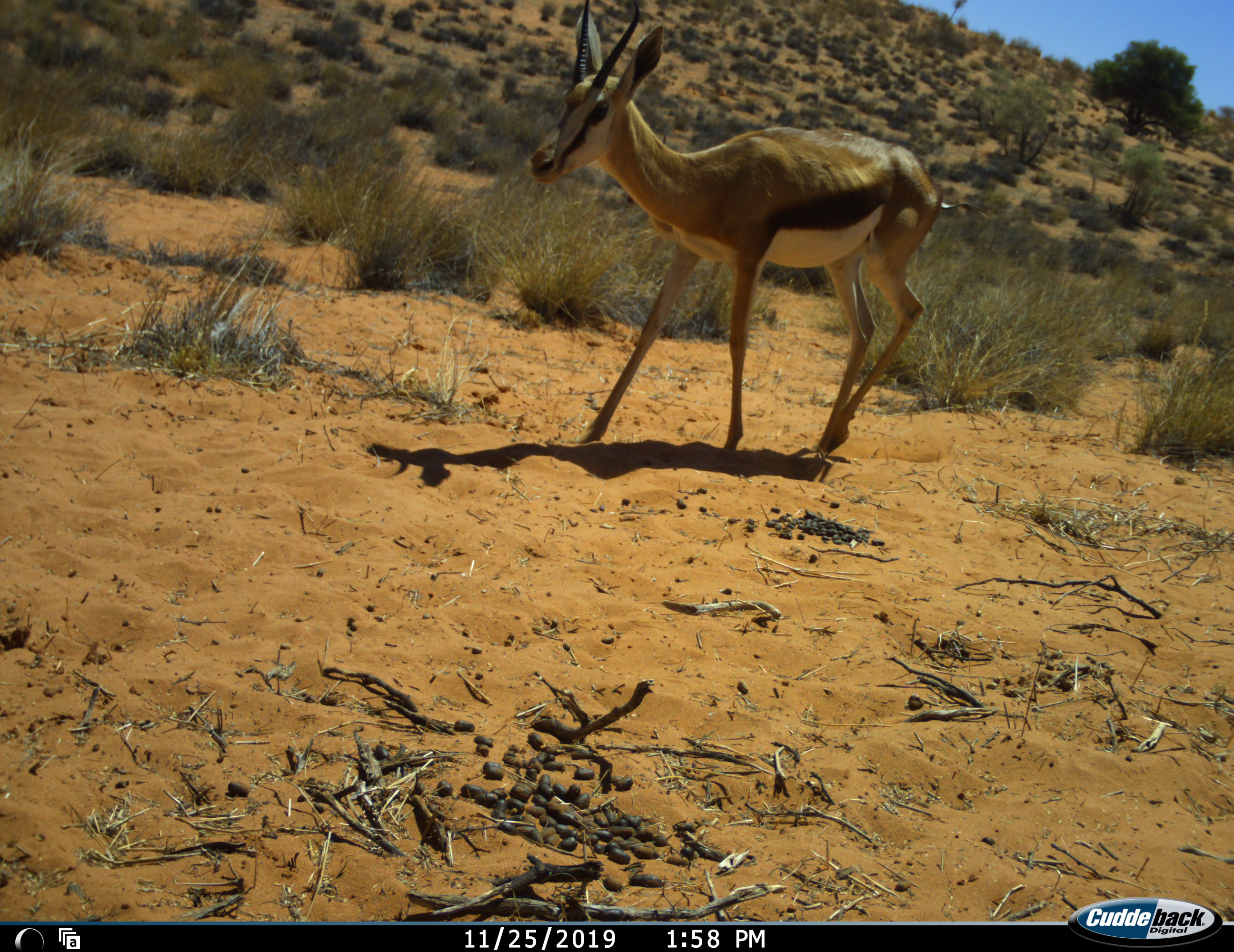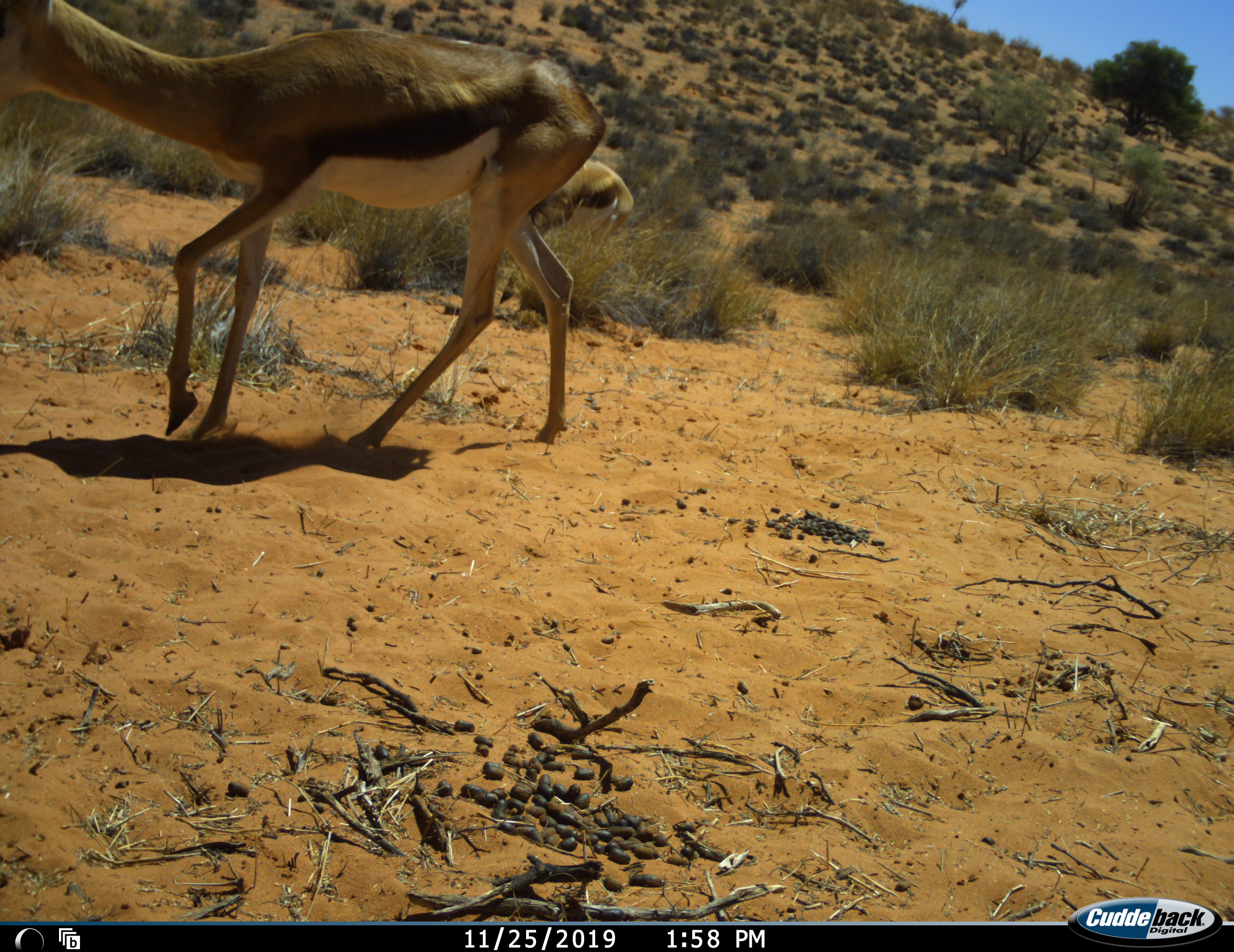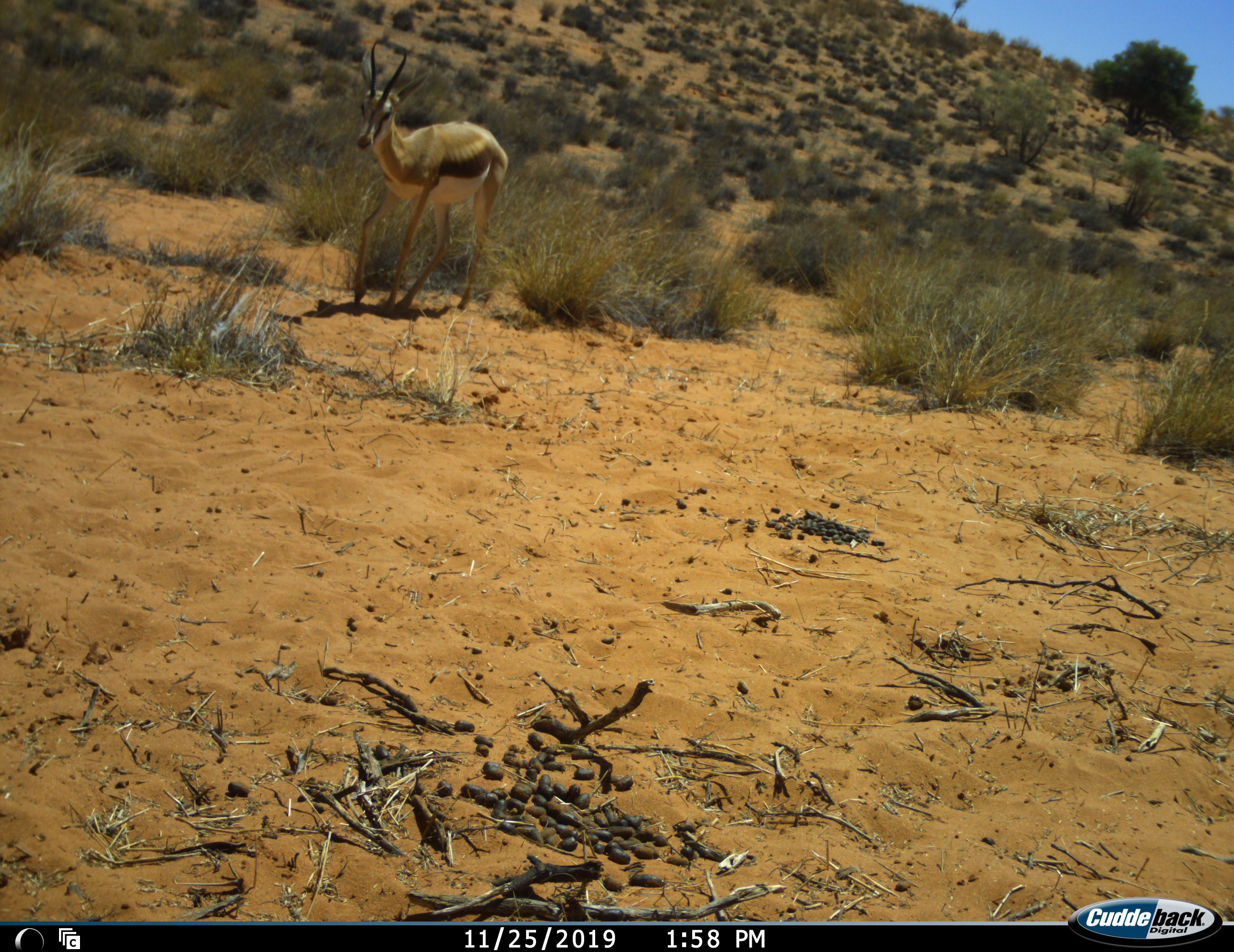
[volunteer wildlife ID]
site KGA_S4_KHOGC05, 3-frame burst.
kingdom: Animalia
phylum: Chordata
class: Mammalia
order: Artiodactyla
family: Bovidae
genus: Antidorcas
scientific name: Antidorcas marsupialis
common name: springbok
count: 2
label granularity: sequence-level